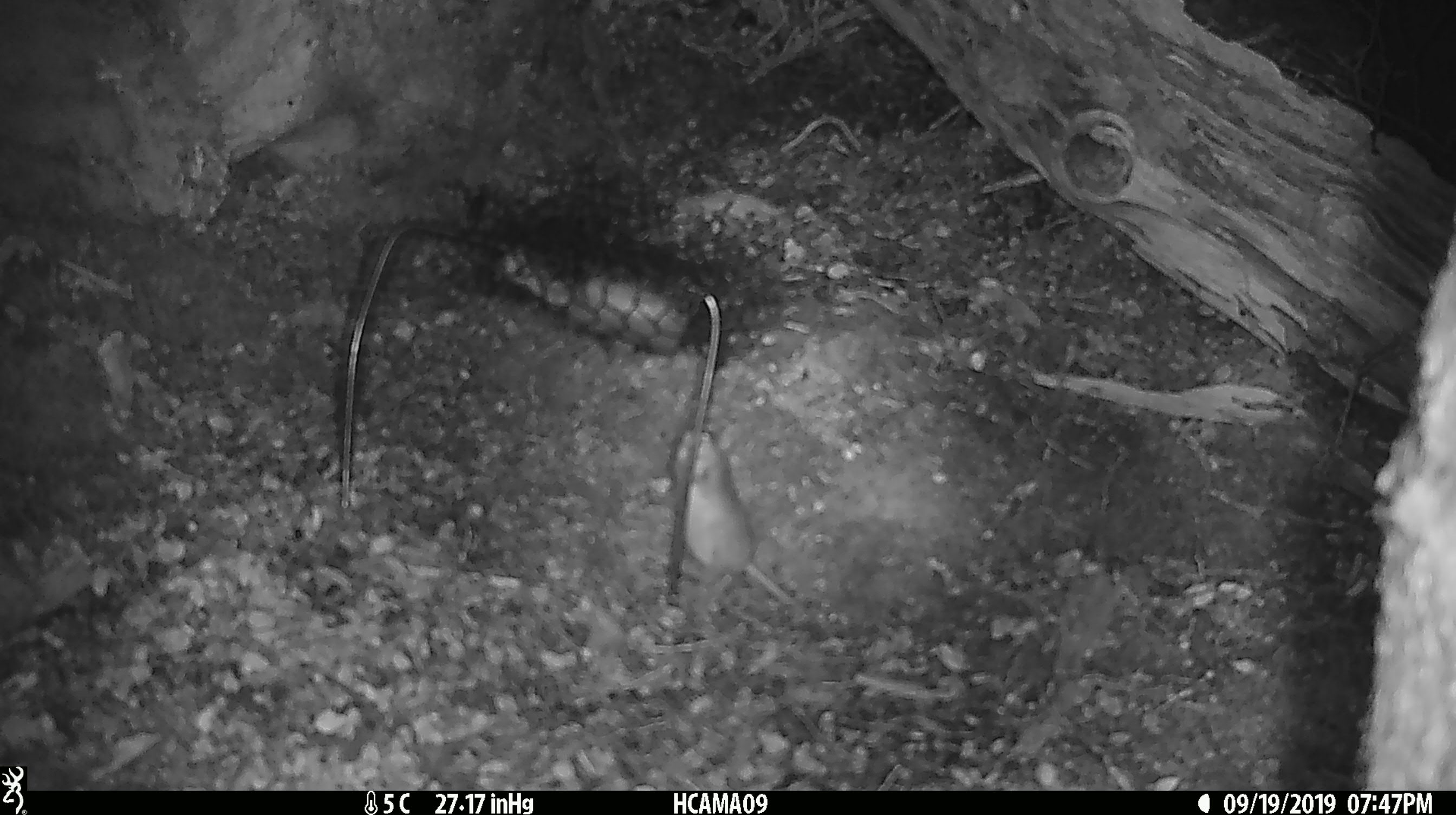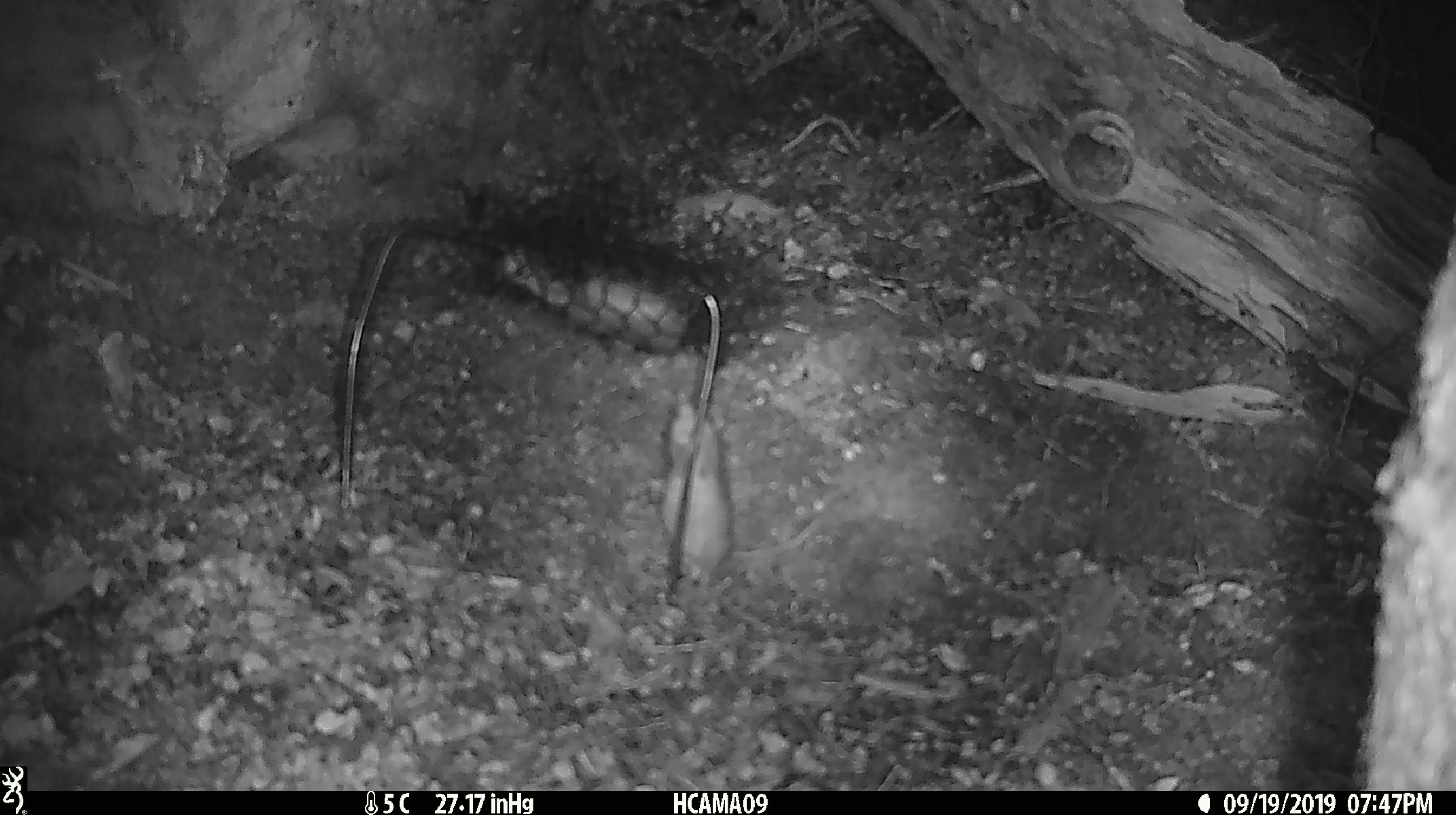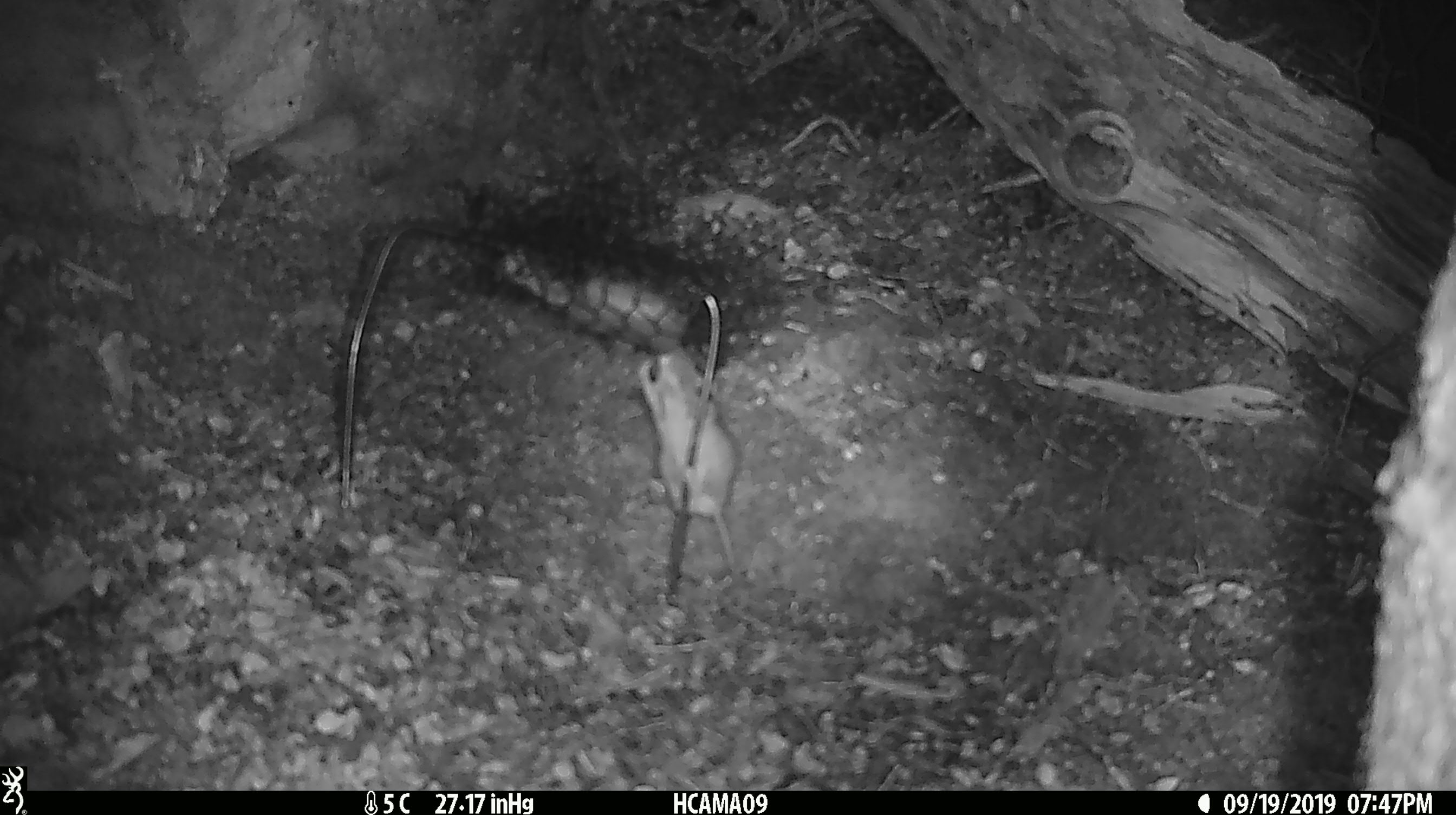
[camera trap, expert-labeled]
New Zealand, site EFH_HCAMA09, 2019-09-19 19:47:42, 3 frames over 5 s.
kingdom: Animalia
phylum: Chordata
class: Mammalia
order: Rodentia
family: Muridae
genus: Mus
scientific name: Mus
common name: mouse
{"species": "mouse (Mus)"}